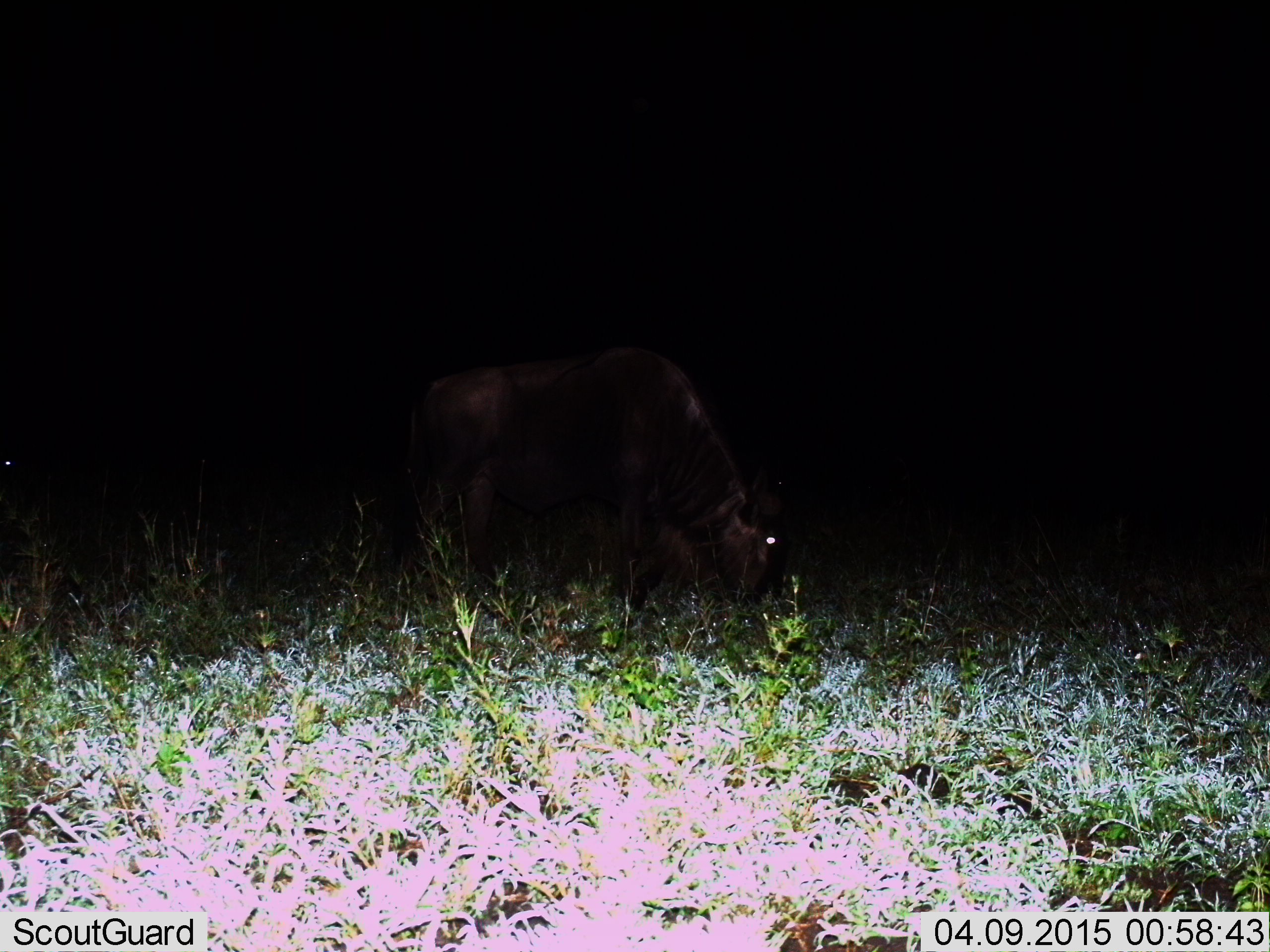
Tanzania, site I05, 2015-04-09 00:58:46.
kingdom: Animalia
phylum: Chordata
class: Mammalia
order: Artiodactyla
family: Bovidae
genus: Connochaetes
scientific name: Connochaetes taurinus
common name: blue wildebeest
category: wildebeest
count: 1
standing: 30%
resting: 0%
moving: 0%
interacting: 0%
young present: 0%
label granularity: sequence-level